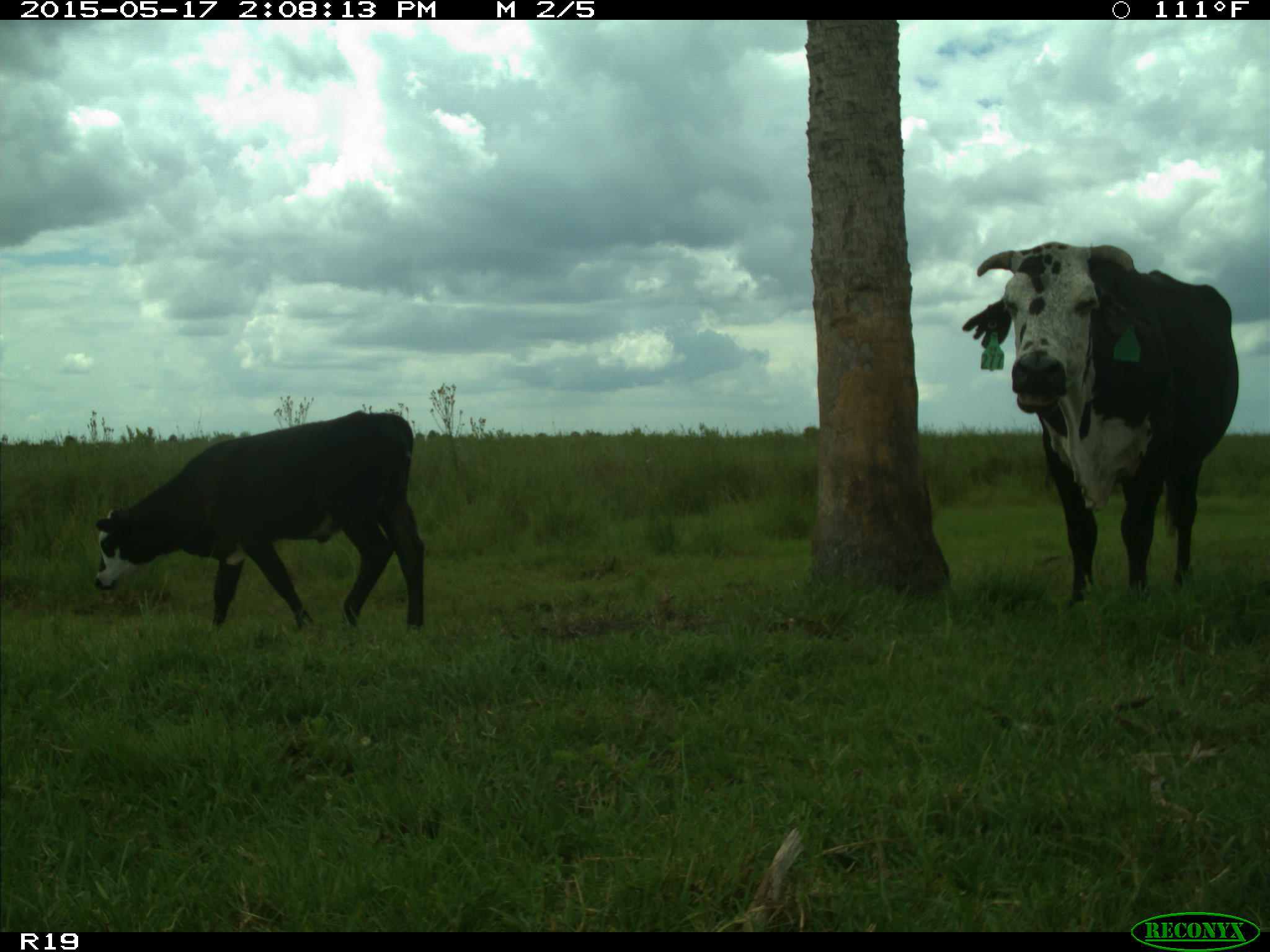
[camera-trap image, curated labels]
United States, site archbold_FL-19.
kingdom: Animalia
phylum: Chordata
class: Mammalia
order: Artiodactyla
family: Bovidae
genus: Bos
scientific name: Bos taurus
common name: domestic cow